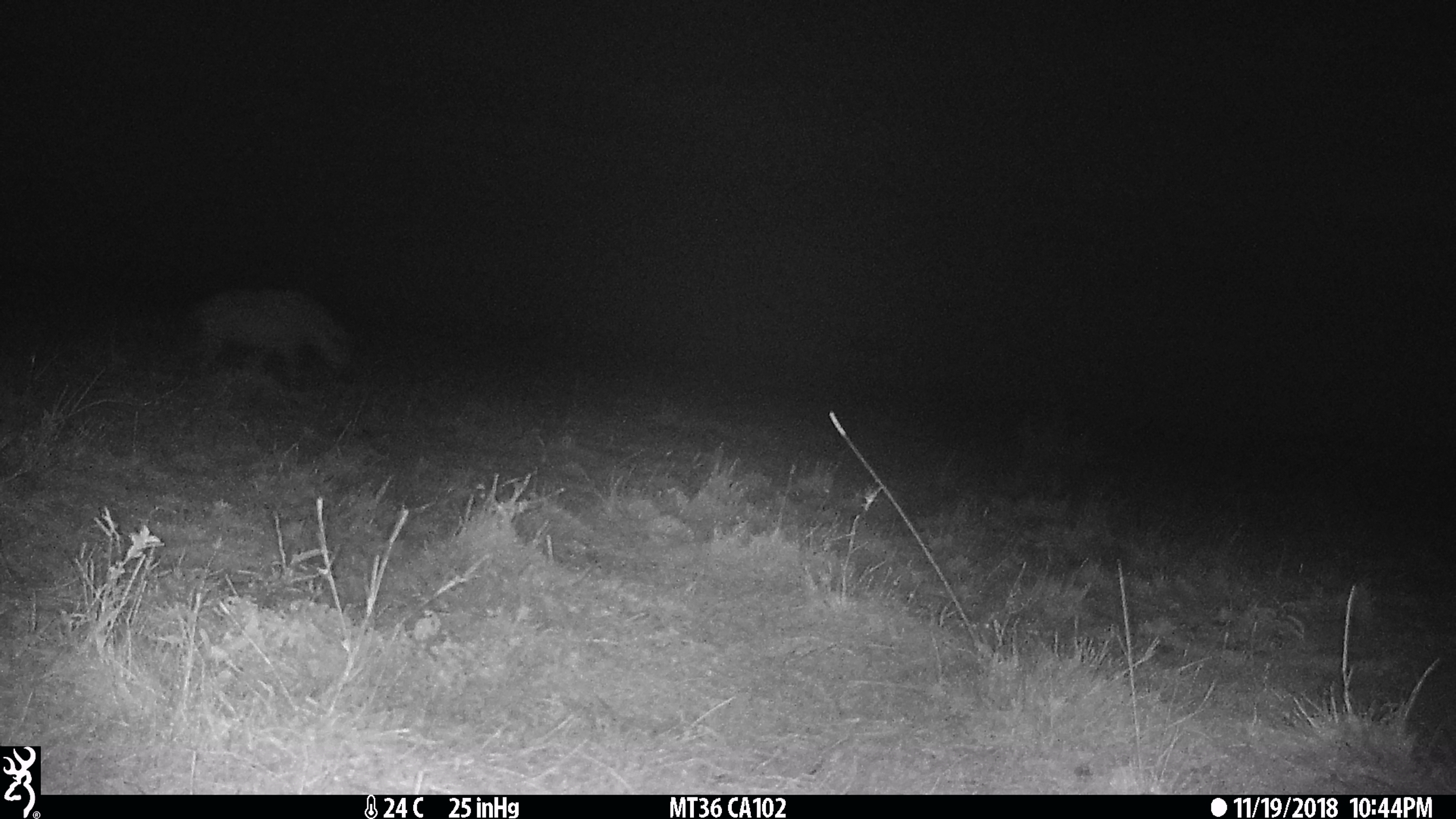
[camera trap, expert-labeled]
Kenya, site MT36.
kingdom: Animalia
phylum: Chordata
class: Mammalia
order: Carnivora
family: Hyaenidae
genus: Crocuta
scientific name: Crocuta crocuta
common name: spotted hyena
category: hyena spotted